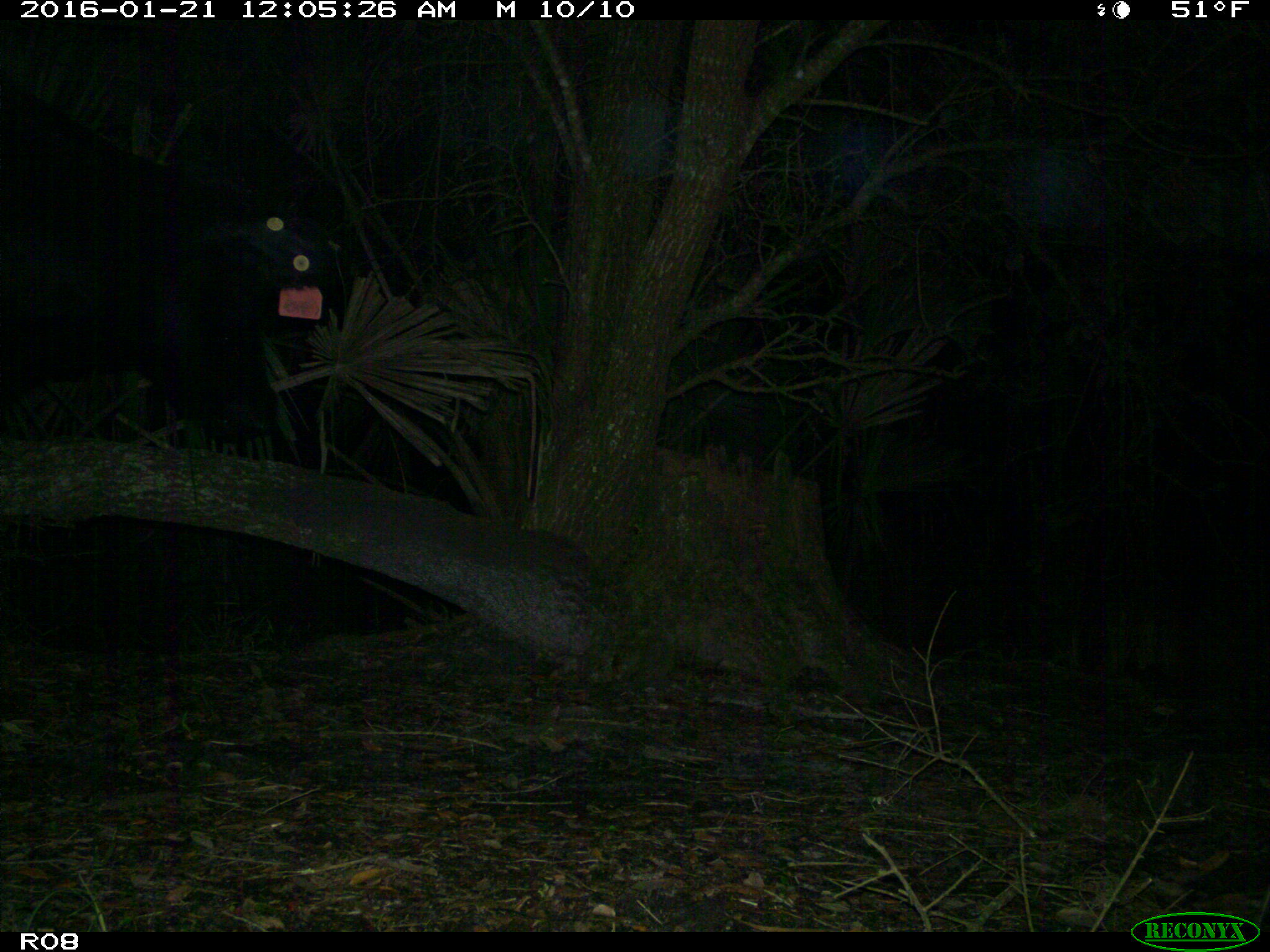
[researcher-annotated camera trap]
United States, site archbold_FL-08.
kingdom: Animalia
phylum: Chordata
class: Mammalia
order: Artiodactyla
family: Bovidae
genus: Bos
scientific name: Bos taurus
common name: domestic cow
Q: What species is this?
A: Bos taurus (domestic cow).